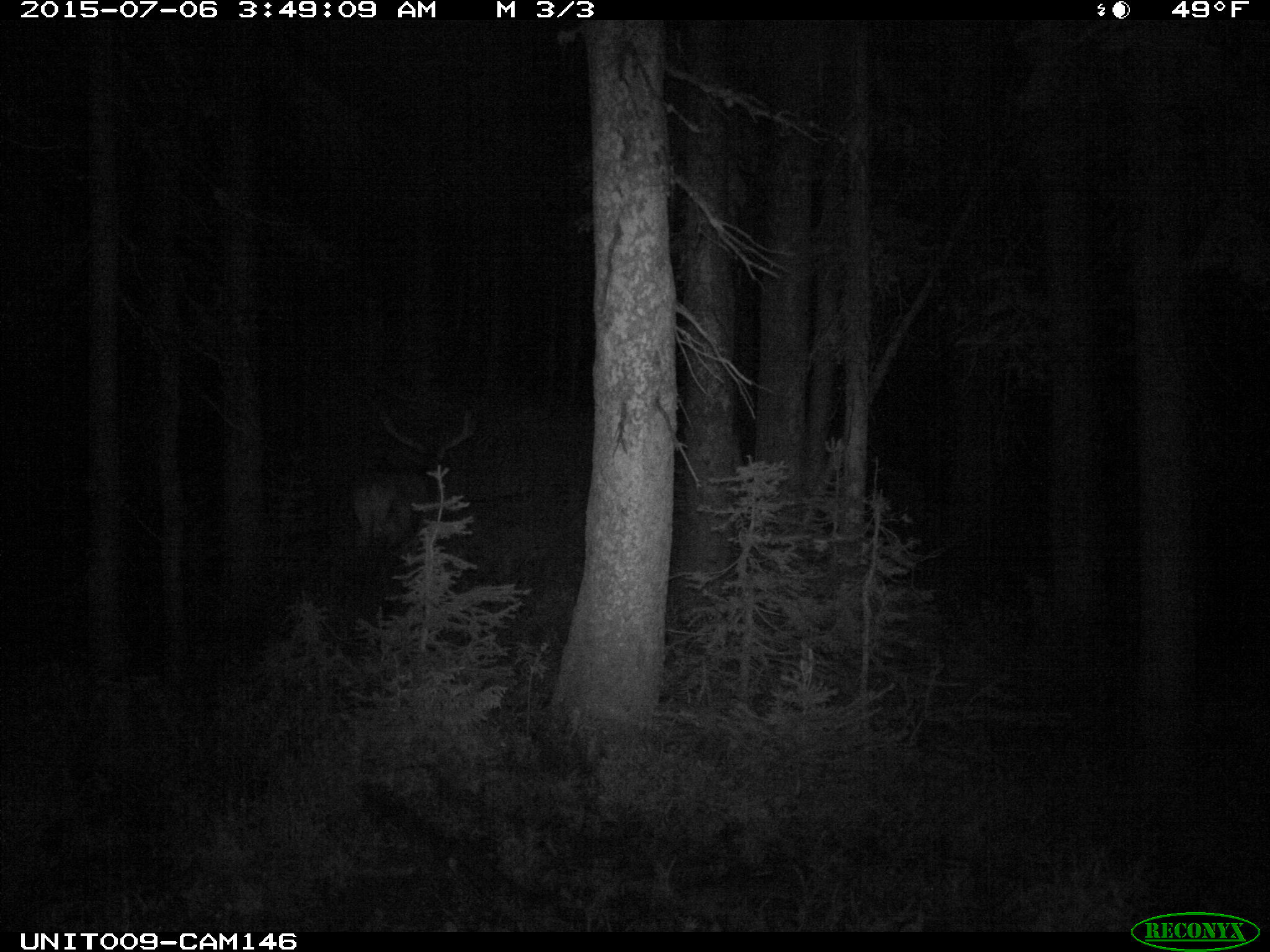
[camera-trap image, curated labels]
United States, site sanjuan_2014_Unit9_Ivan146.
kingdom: Animalia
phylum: Chordata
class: Mammalia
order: Artiodactyla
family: Cervidae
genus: Cervus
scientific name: Cervus elaphus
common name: red deer